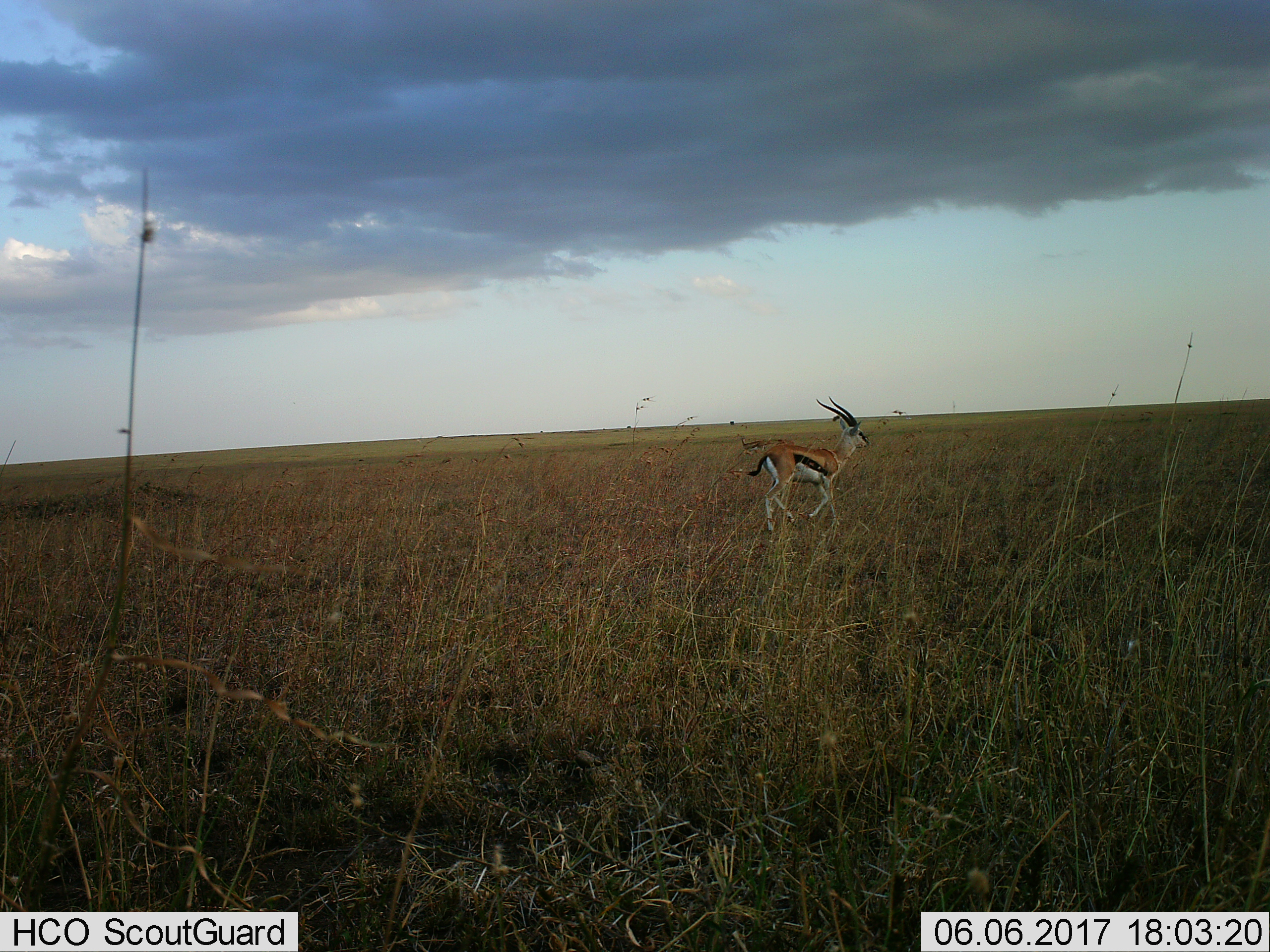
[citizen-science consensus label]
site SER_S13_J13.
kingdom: Animalia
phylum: Chordata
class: Mammalia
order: Artiodactyla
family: Bovidae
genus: Eudorcas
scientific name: Eudorcas thomsonii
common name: thomson's gazelle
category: gazellethomsons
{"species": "gazellethomsons (thomson's gazelle) (Eudorcas thomsonii)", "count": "1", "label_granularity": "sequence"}